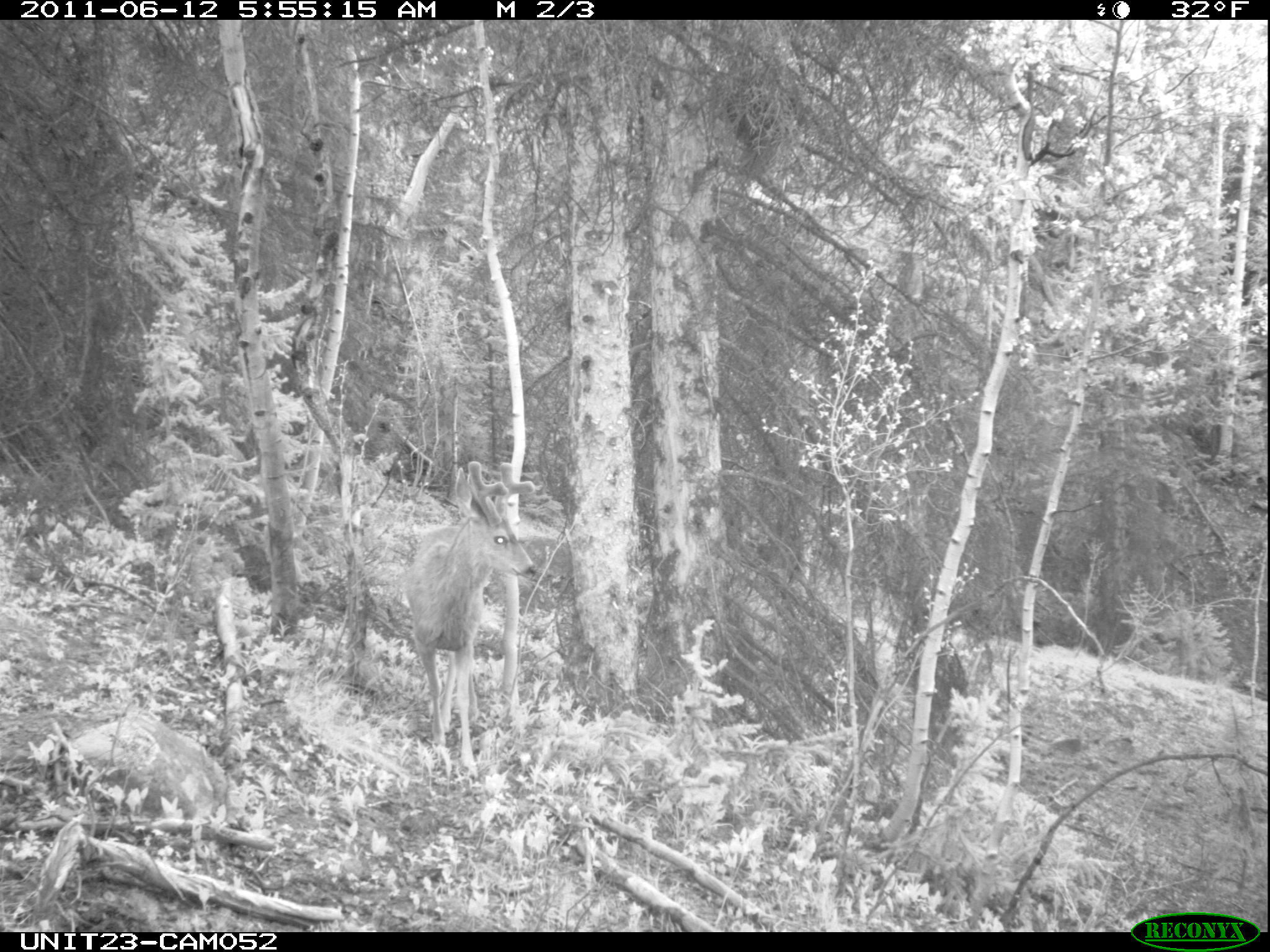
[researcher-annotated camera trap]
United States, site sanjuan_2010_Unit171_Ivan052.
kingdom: Animalia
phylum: Chordata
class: Mammalia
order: Artiodactyla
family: Cervidae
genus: Odocoileus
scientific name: Odocoileus hemionus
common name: mule deer